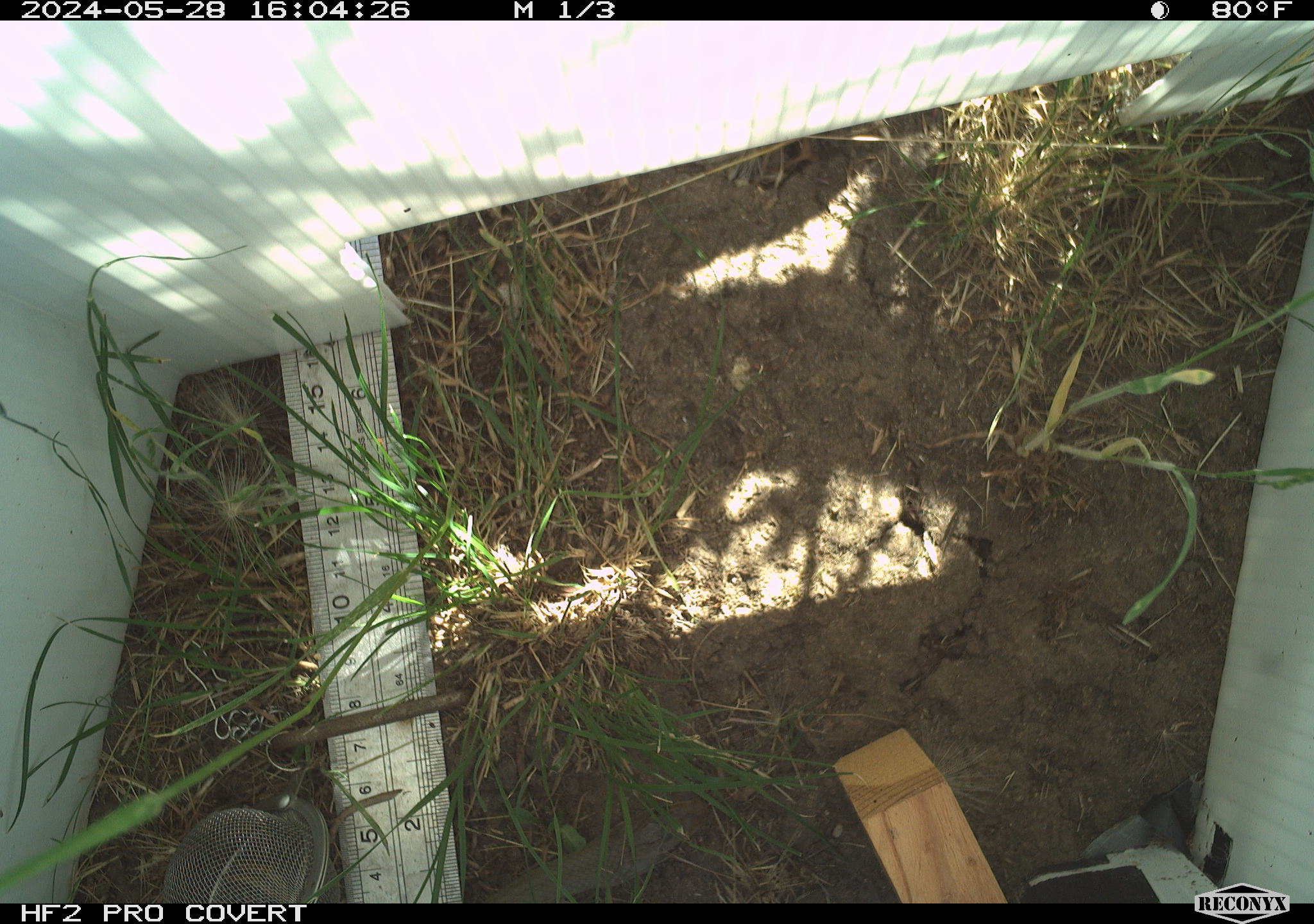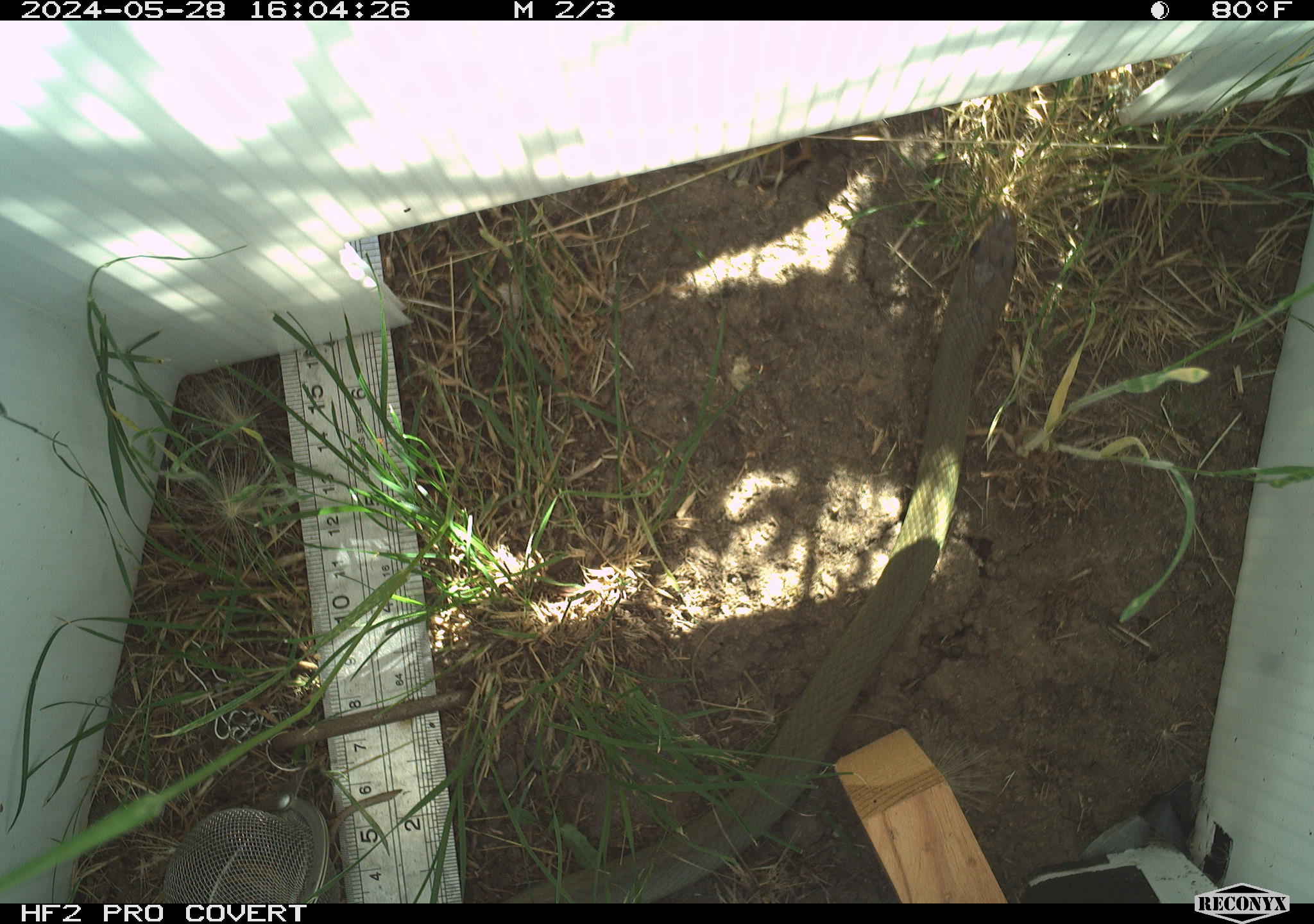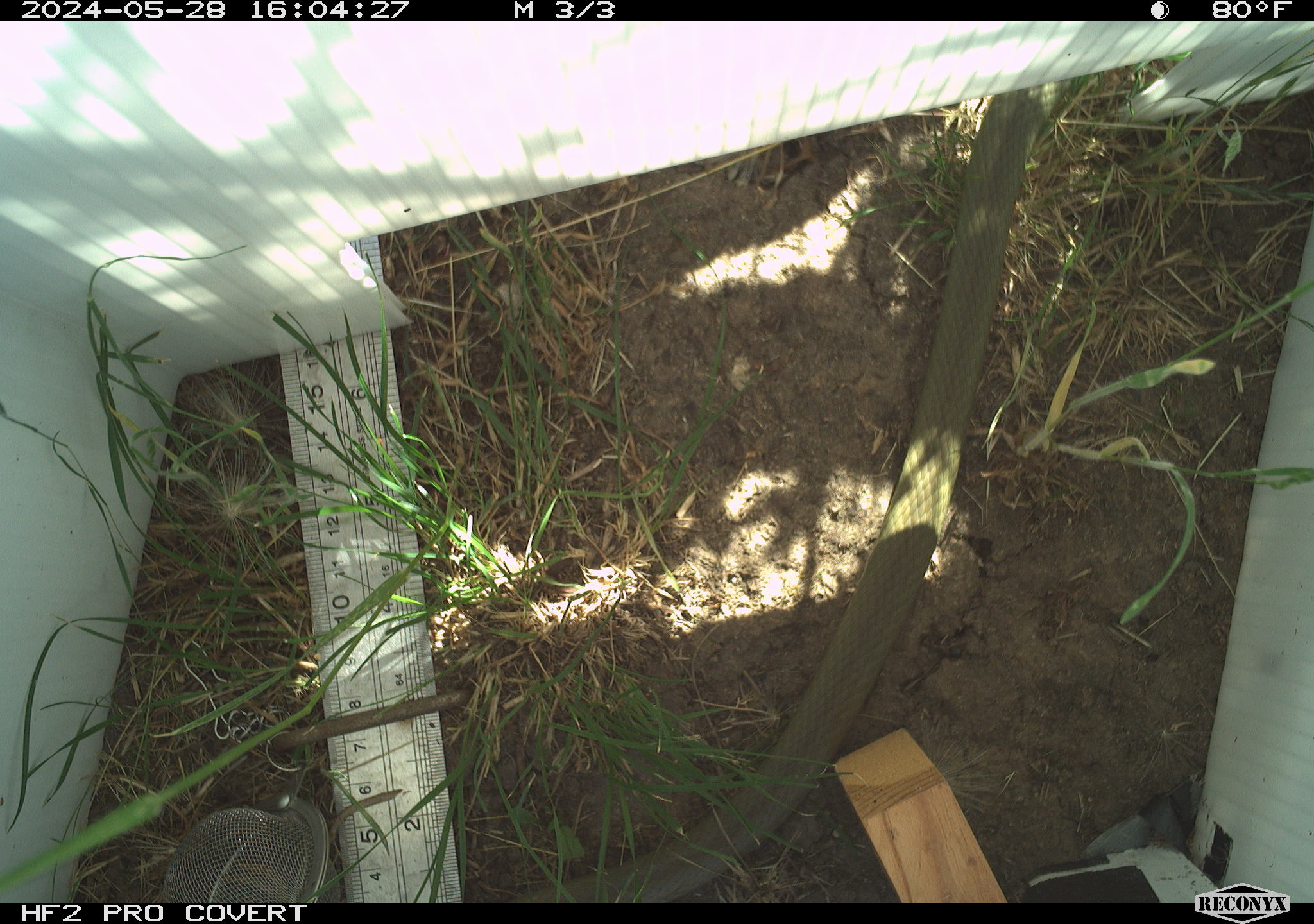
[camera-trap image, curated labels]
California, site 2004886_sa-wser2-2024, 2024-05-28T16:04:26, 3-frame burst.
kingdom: Animalia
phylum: Chordata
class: Reptilia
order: Squamata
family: Colubridae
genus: Coluber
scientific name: Coluber constrictor mormon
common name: western yellow-bellied racer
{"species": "western yellow-bellied racer (Coluber constrictor mormon)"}